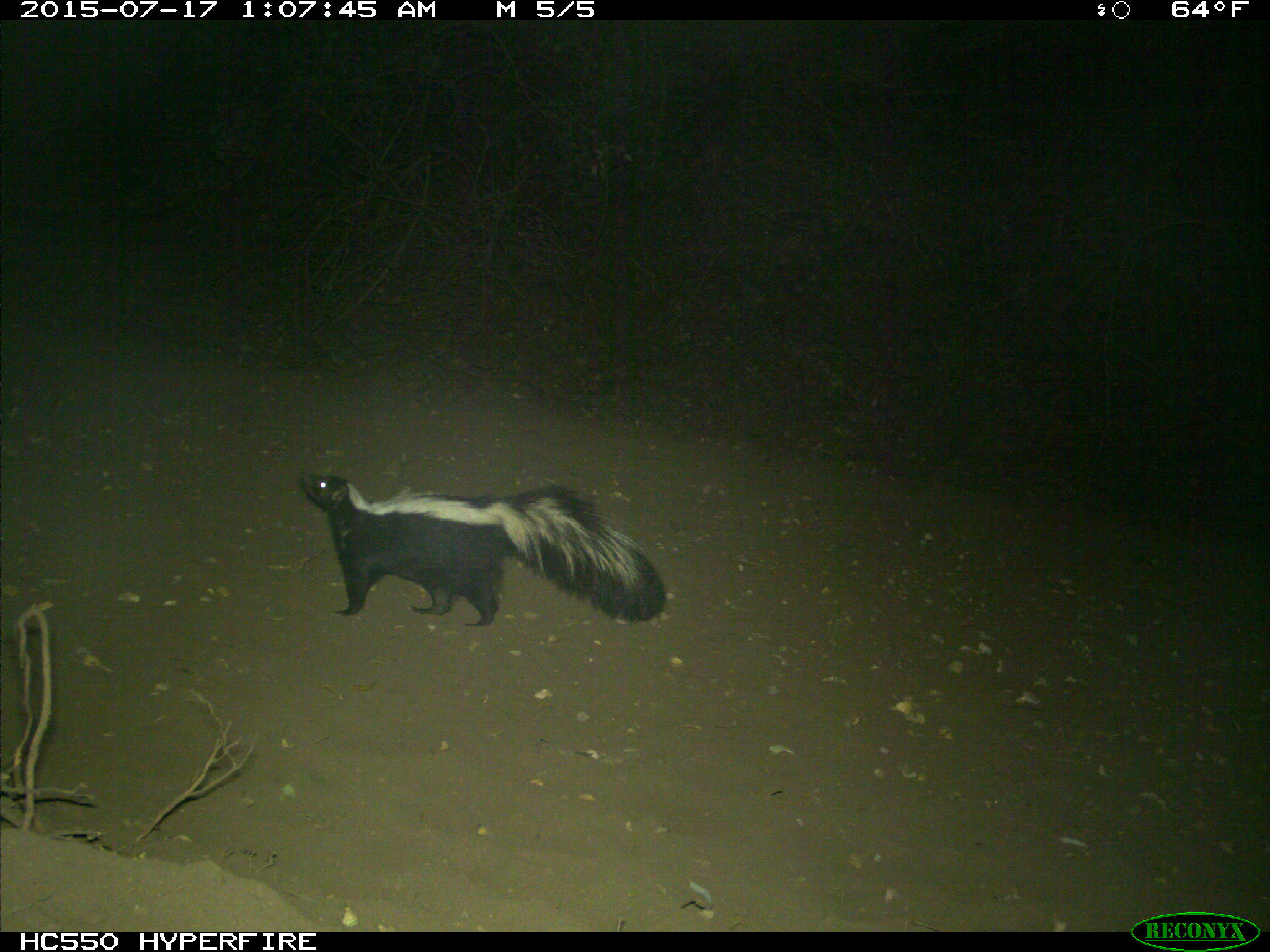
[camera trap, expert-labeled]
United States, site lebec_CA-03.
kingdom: Animalia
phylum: Chordata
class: Mammalia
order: Carnivora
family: Mephitidae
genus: Mephitis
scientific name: Mephitis mephitis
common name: striped skunk